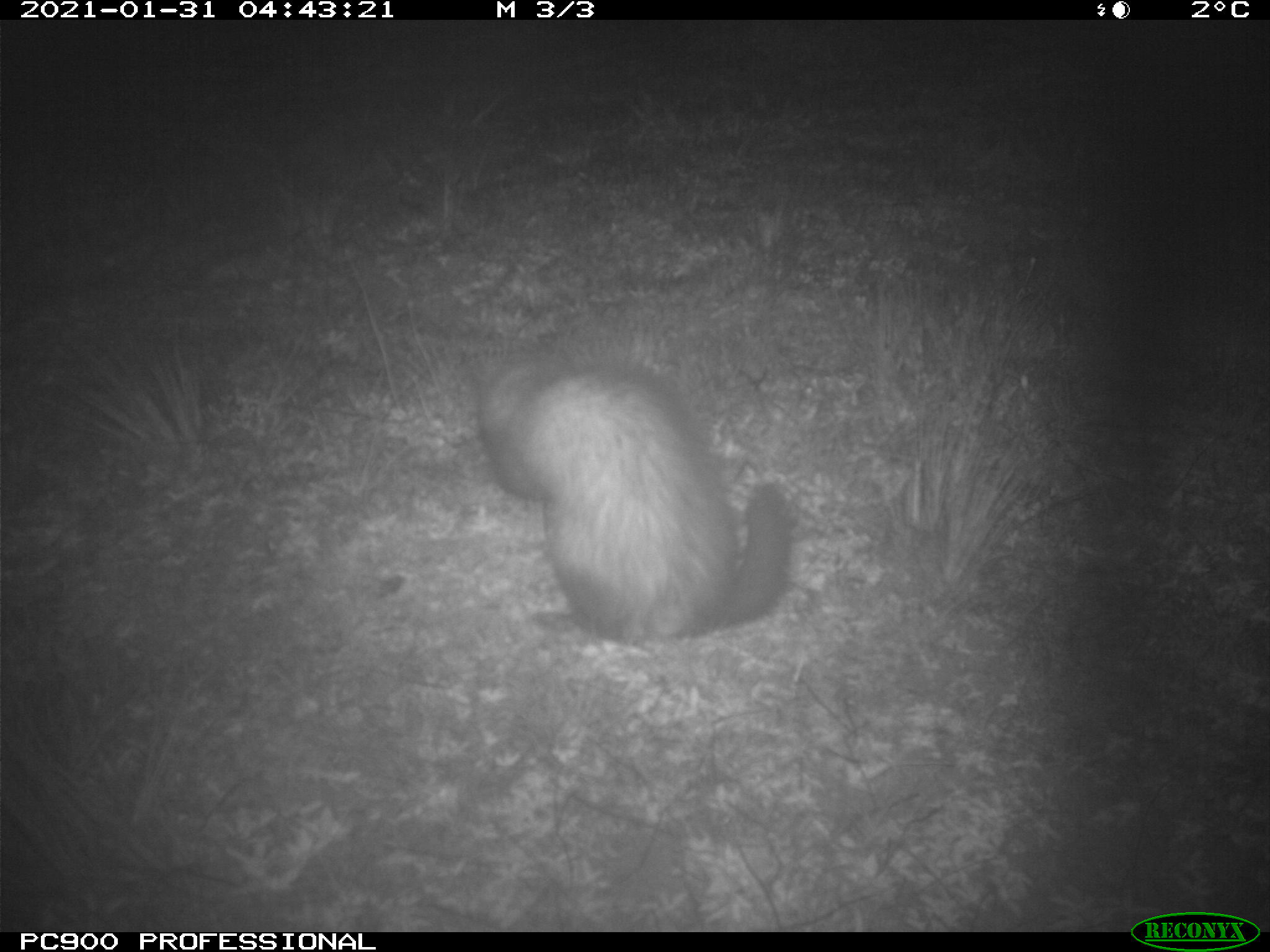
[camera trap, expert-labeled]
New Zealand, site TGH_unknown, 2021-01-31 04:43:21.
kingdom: Animalia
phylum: Chordata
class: Mammalia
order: Carnivora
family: Mustelidae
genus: Mustela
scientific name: Mustela furo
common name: ferret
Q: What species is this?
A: Ferret (Mustela furo).